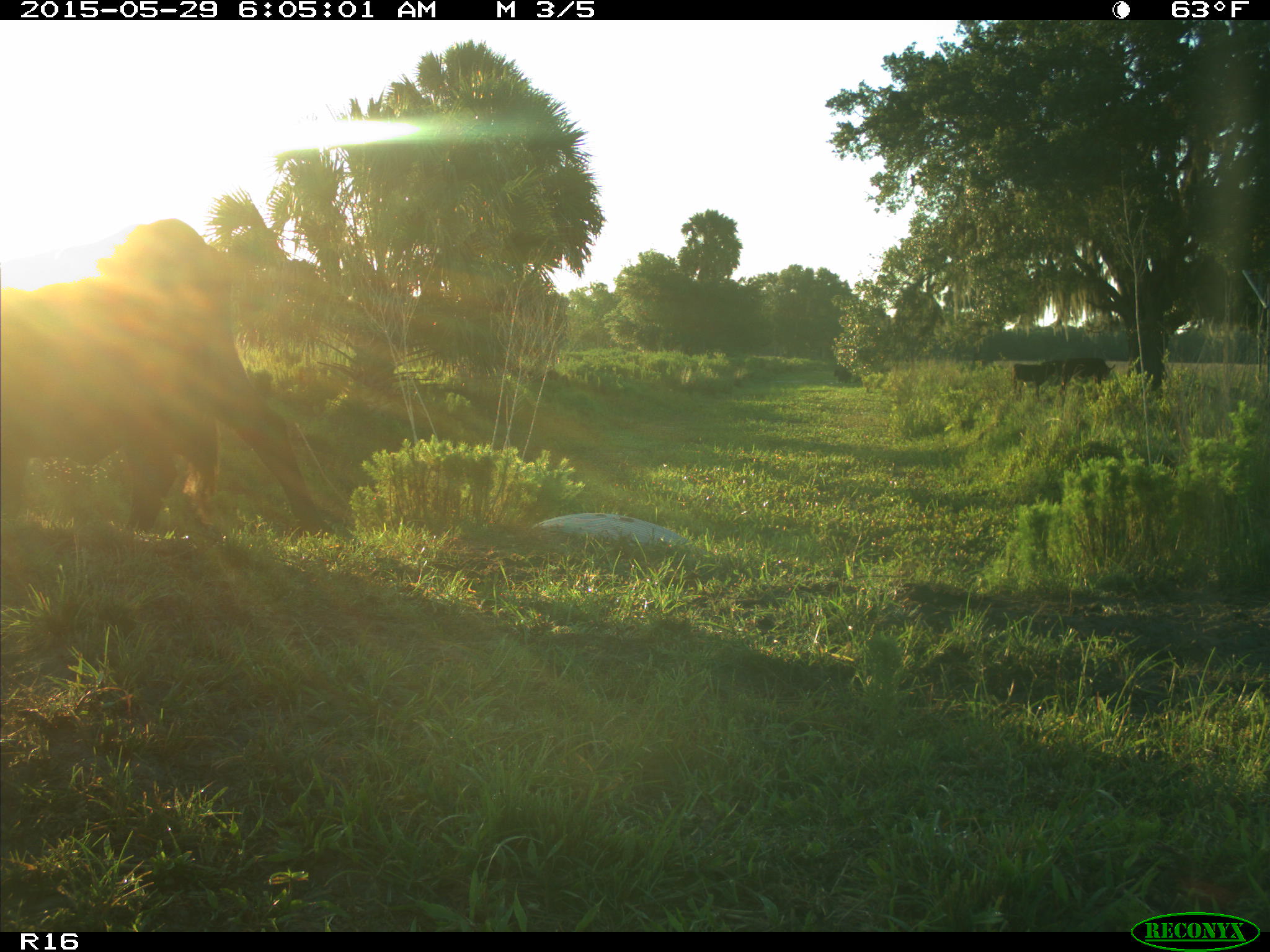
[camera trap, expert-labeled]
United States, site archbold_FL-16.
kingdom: Animalia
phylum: Chordata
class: Mammalia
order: Artiodactyla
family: Bovidae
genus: Bos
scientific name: Bos taurus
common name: domestic cow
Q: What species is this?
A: Bos taurus (domestic cow).